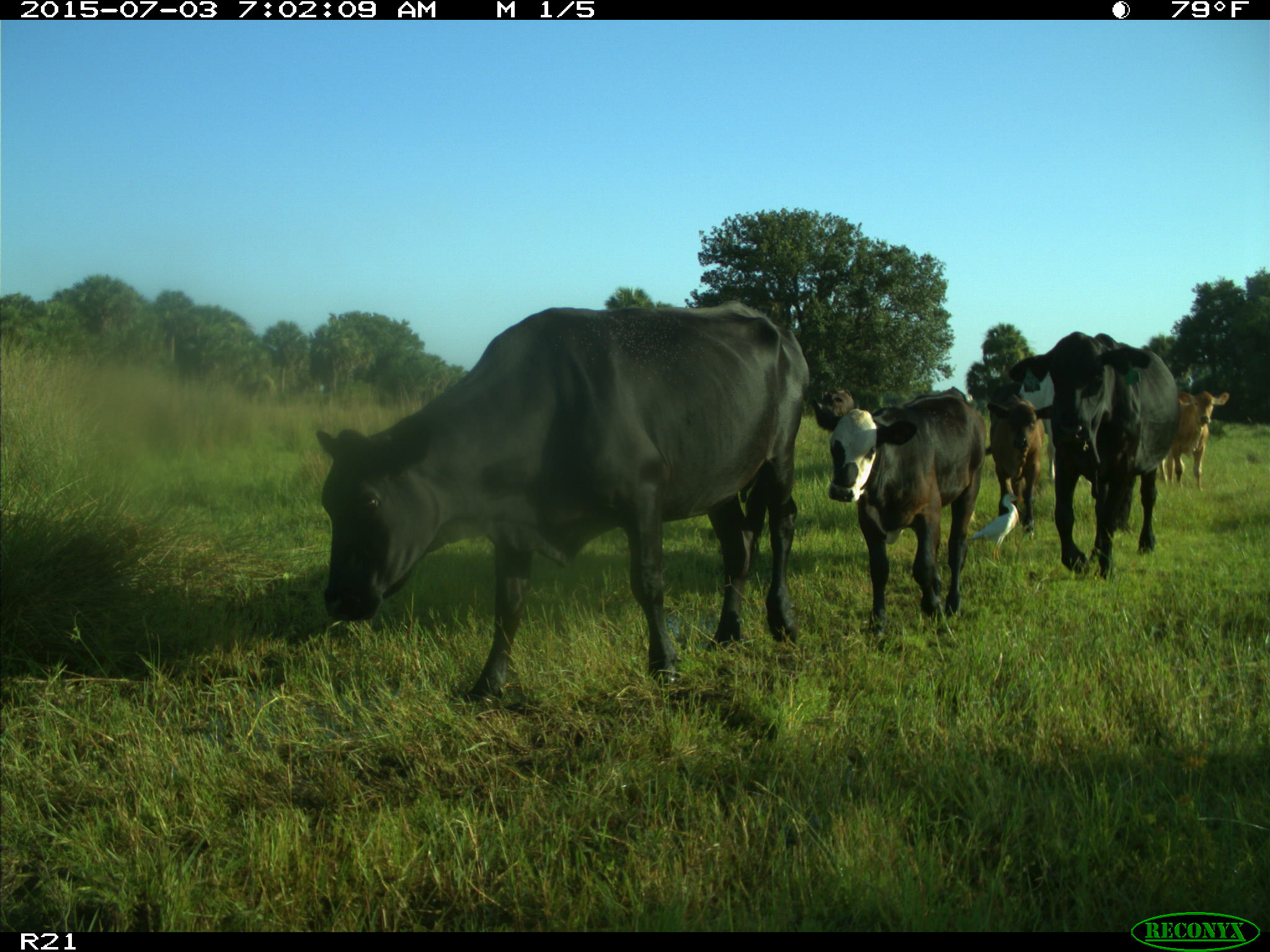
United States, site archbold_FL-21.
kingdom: Animalia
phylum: Chordata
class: Mammalia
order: Artiodactyla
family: Bovidae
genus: Bos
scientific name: Bos taurus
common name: domestic cow